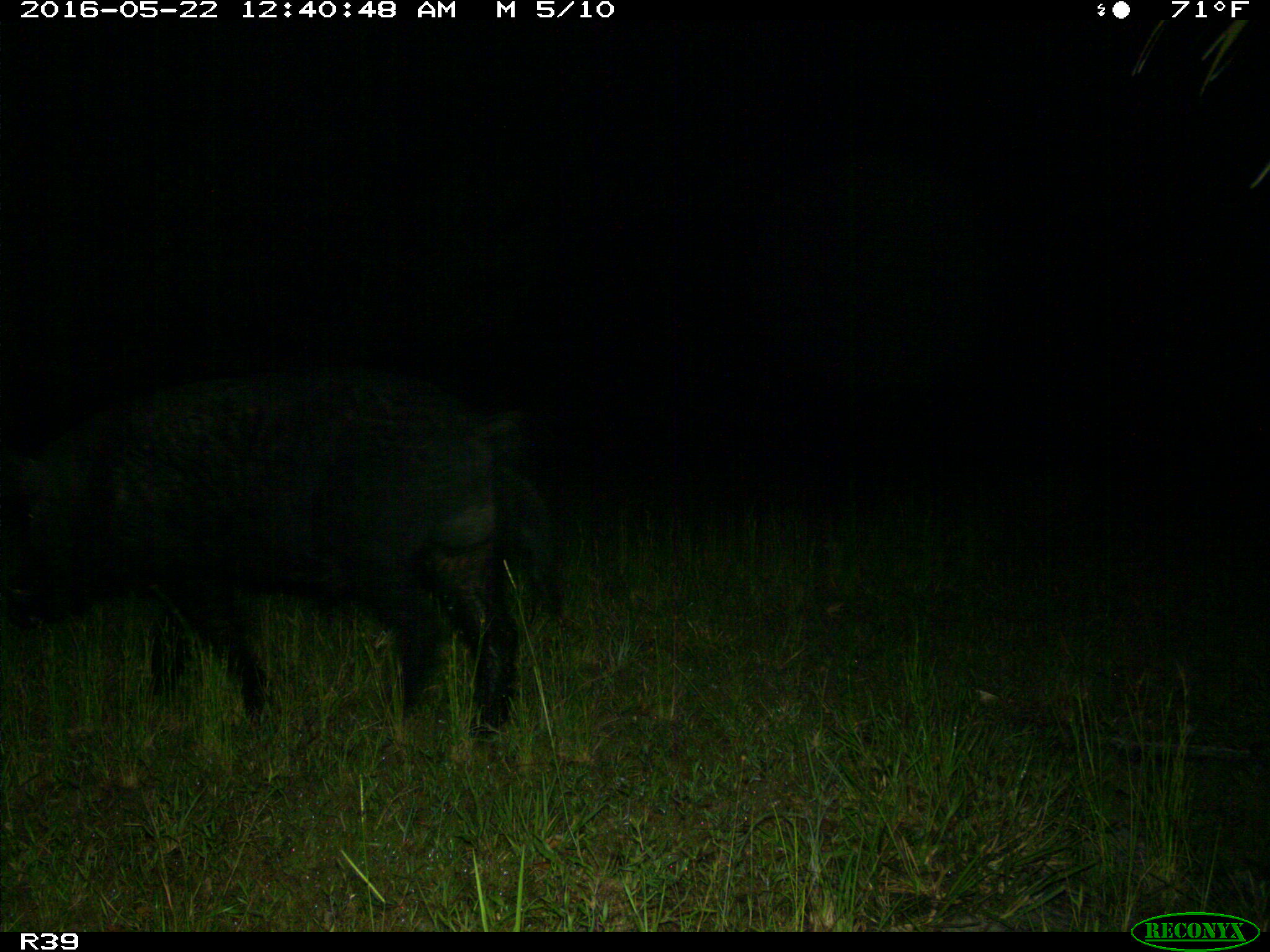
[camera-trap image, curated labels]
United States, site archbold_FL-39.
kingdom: Animalia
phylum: Chordata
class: Mammalia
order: Artiodactyla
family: Suidae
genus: Sus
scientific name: Sus scrofa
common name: wild boar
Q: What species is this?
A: Sus scrofa (wild boar).